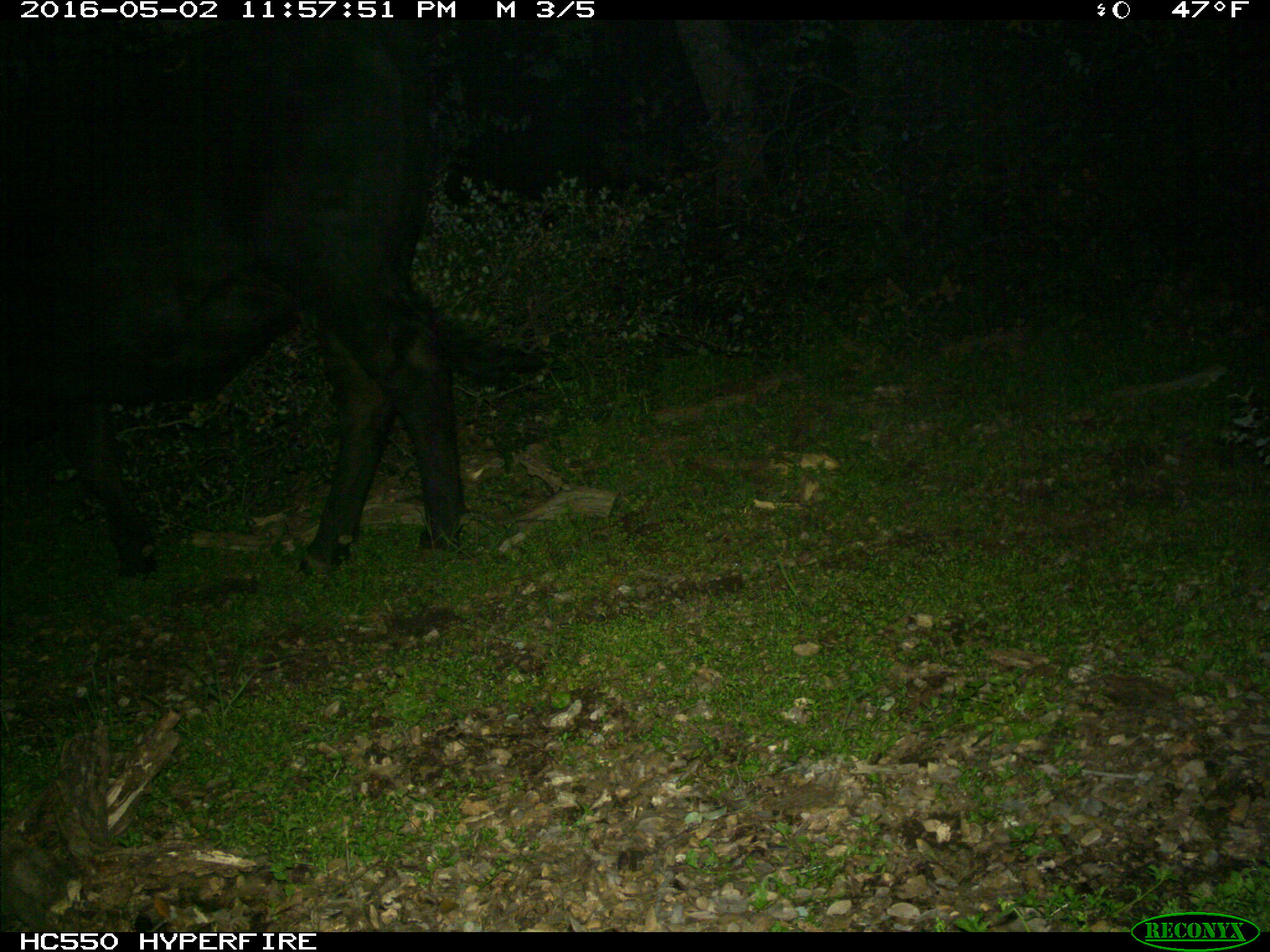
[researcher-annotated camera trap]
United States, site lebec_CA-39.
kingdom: Animalia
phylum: Chordata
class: Mammalia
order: Artiodactyla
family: Bovidae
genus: Bos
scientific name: Bos taurus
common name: domestic cow